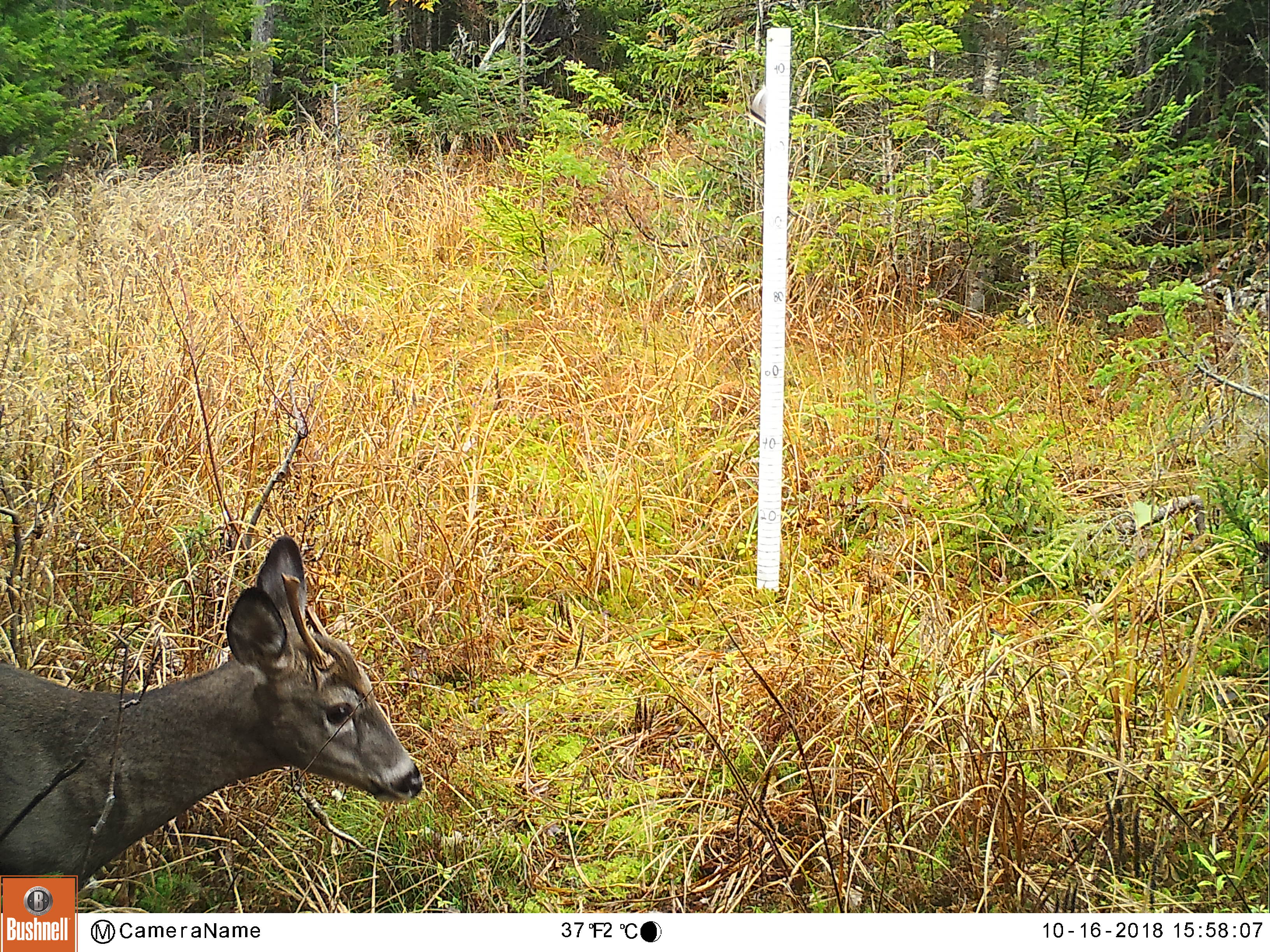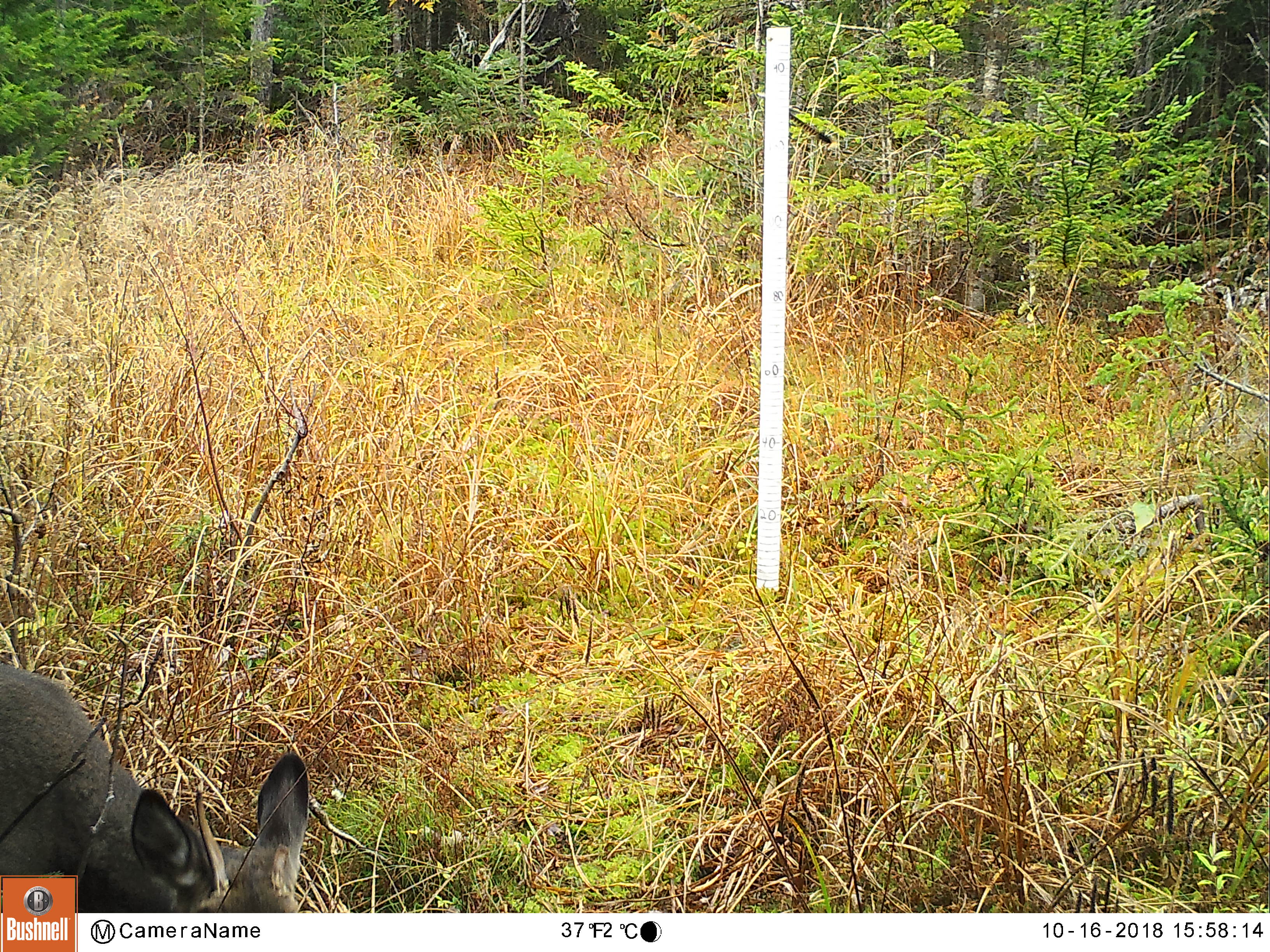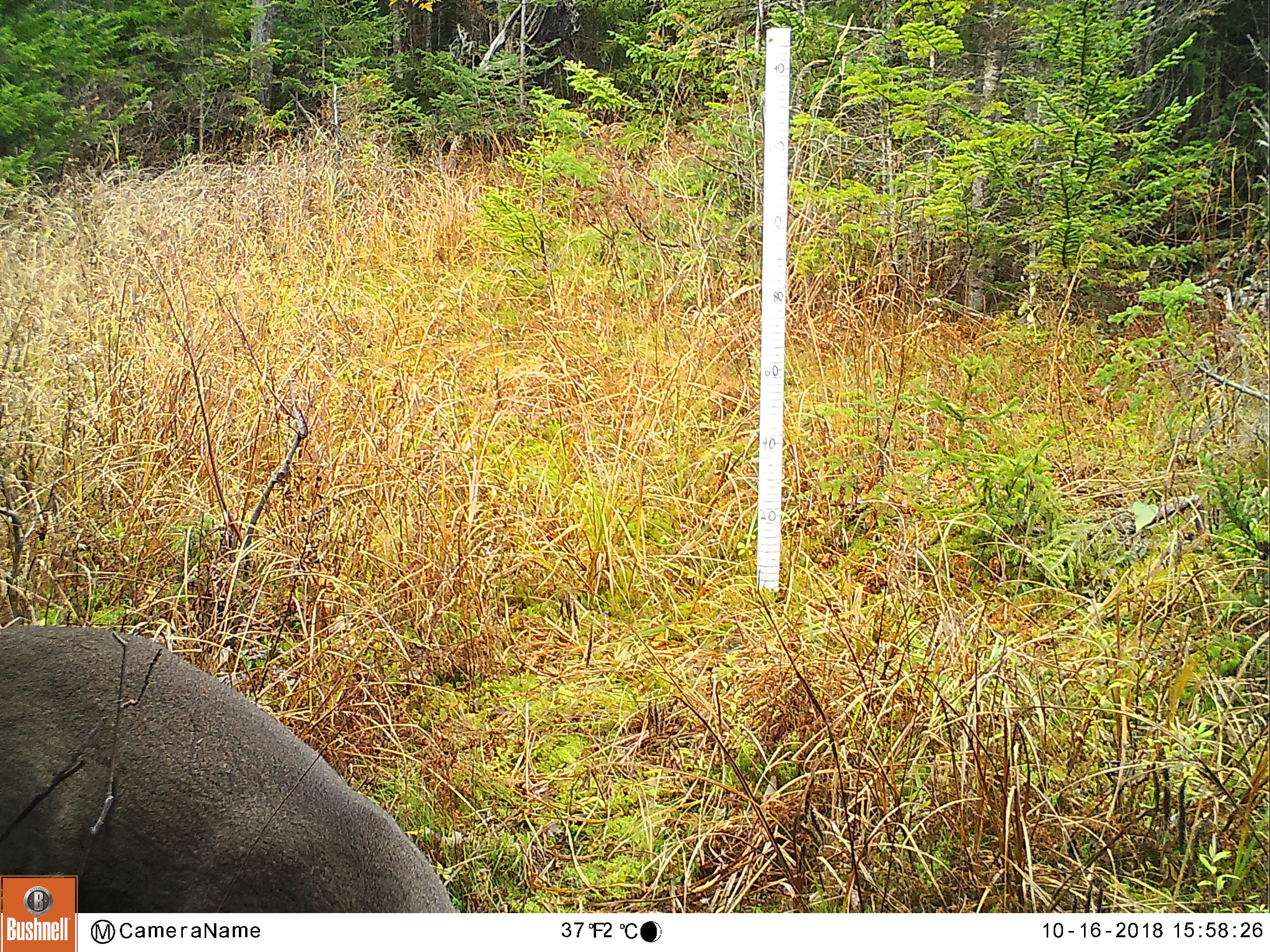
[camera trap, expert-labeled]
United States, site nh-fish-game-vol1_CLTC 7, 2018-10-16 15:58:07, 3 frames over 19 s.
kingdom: Animalia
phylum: Chordata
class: Mammalia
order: Artiodactyla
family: Cervidae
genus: Odocoileus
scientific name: Odocoileus virginianus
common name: white-tailed deer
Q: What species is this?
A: White-tailed deer (Odocoileus virginianus).